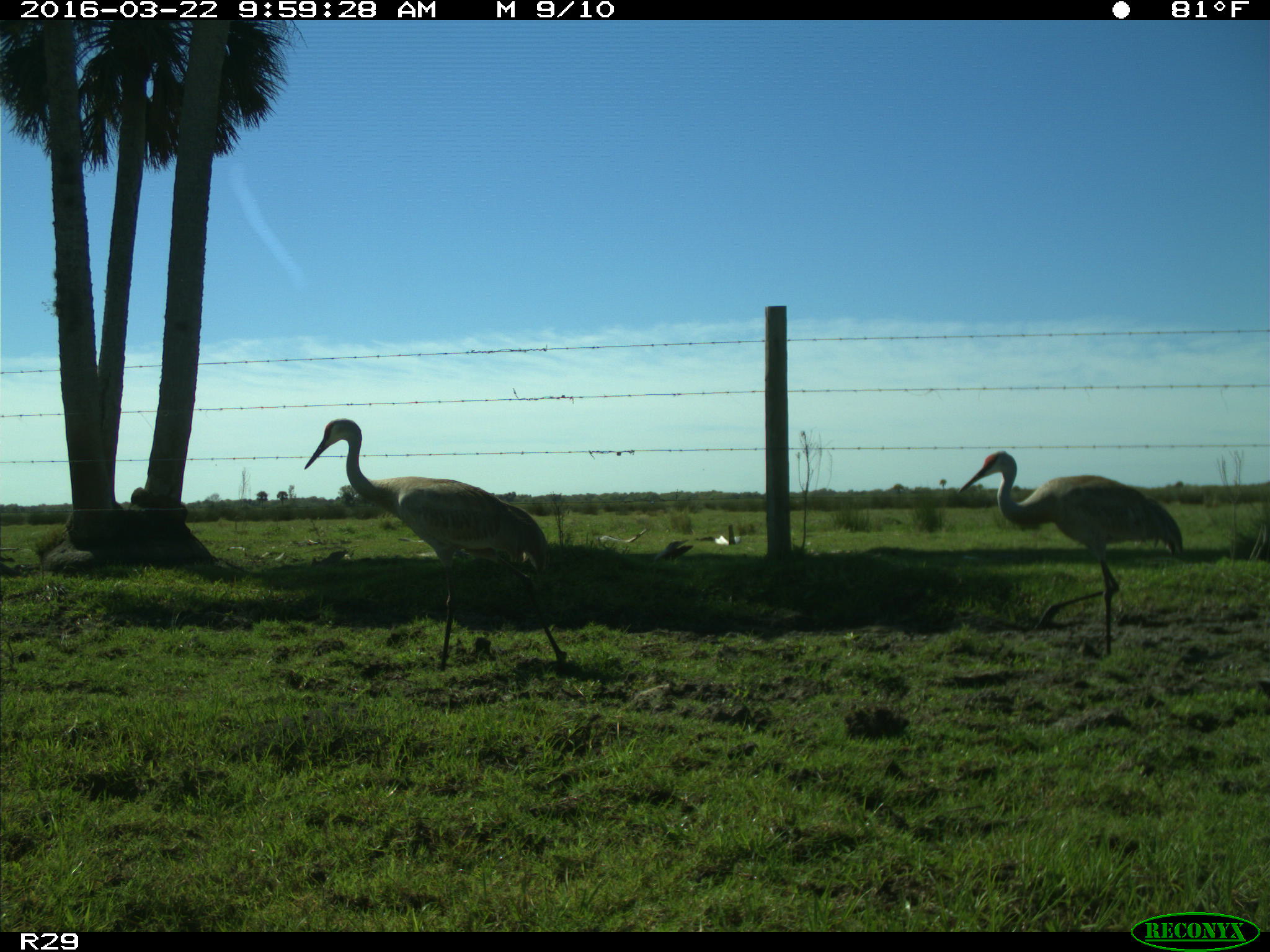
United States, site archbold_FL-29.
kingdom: Animalia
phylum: Chordata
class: Aves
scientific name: Aves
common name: birds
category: unidentified bird